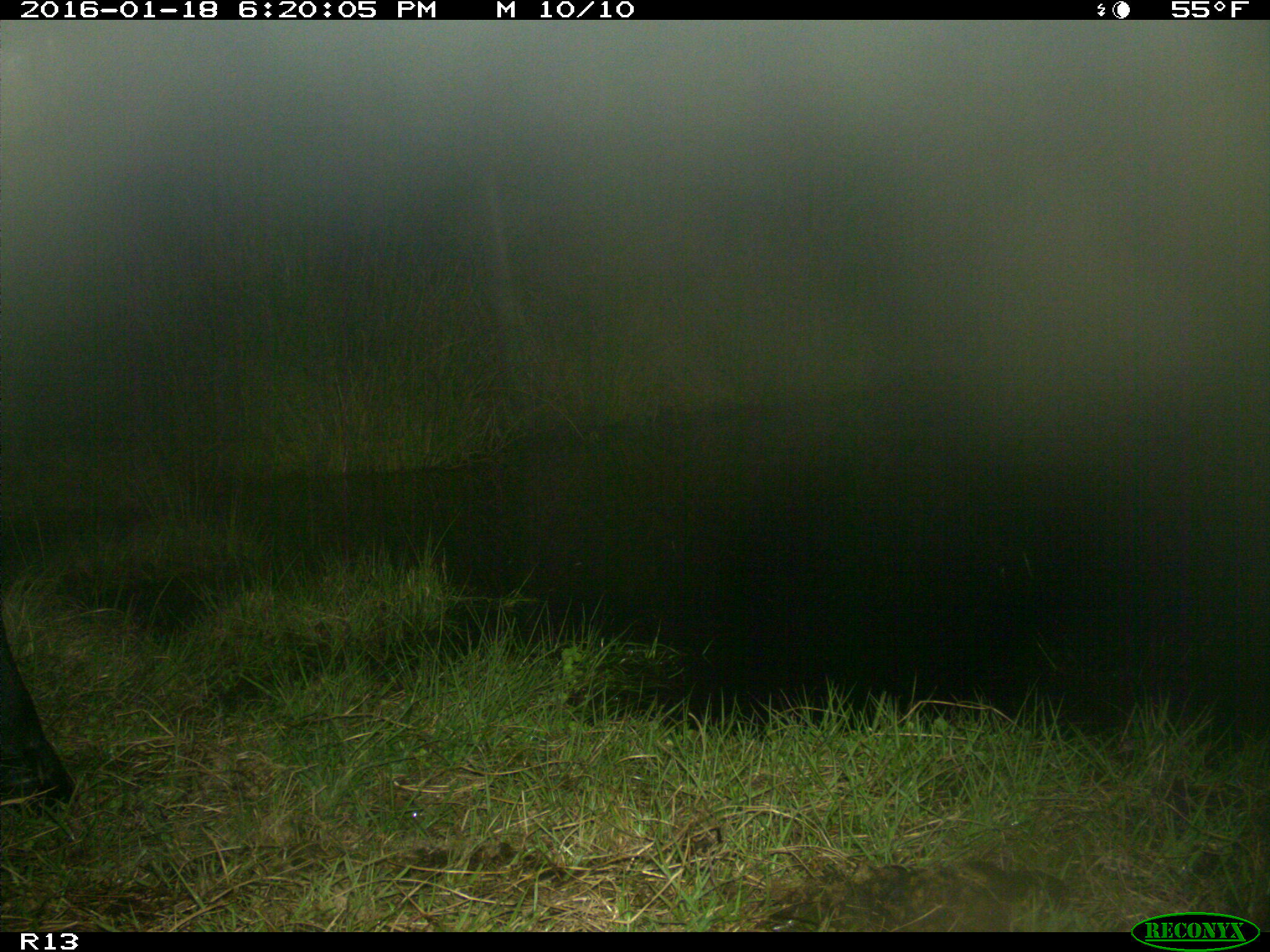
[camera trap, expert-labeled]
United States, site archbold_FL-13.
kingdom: Animalia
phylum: Chordata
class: Mammalia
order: Artiodactyla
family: Bovidae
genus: Bos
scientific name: Bos taurus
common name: domestic cow